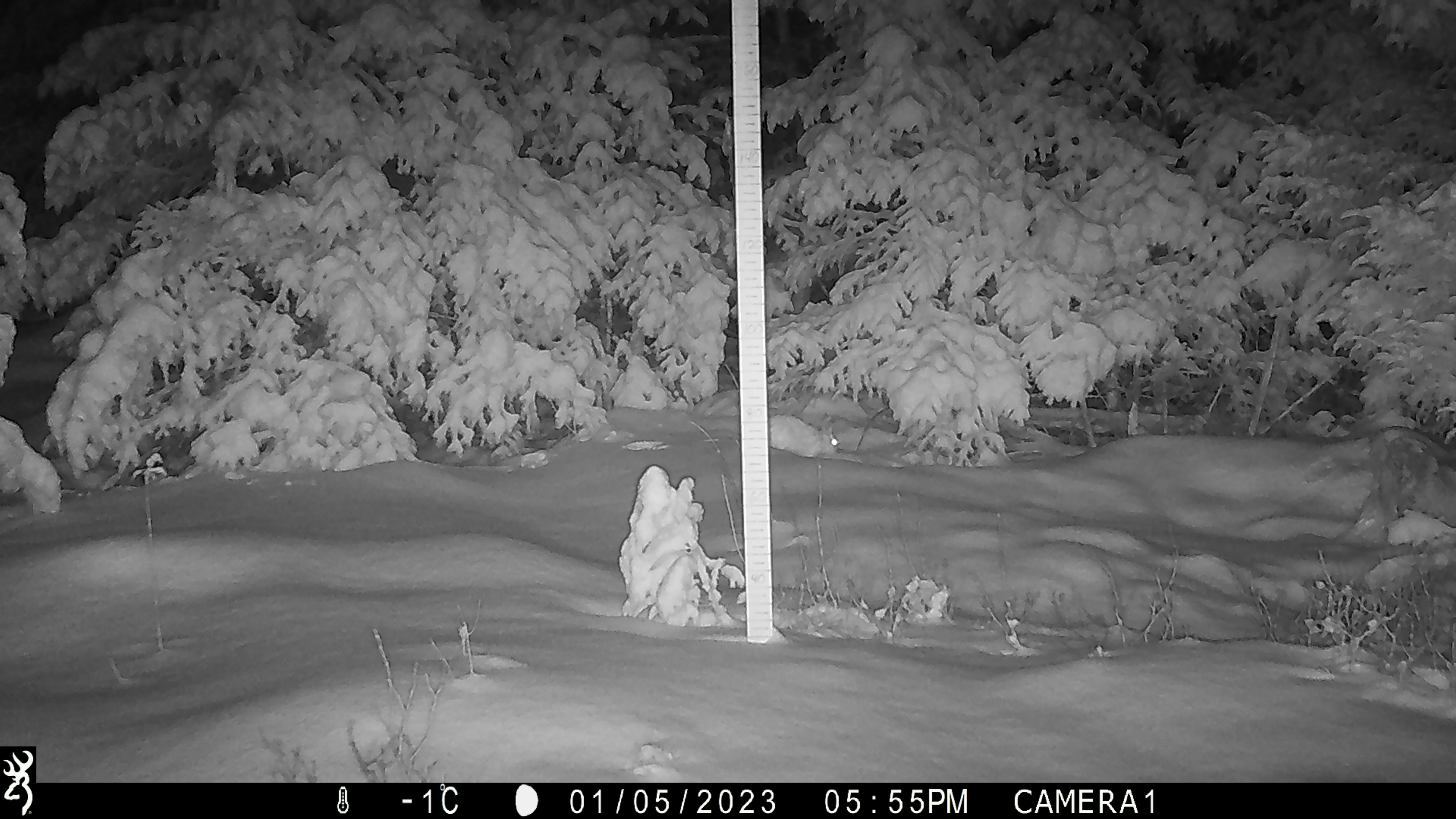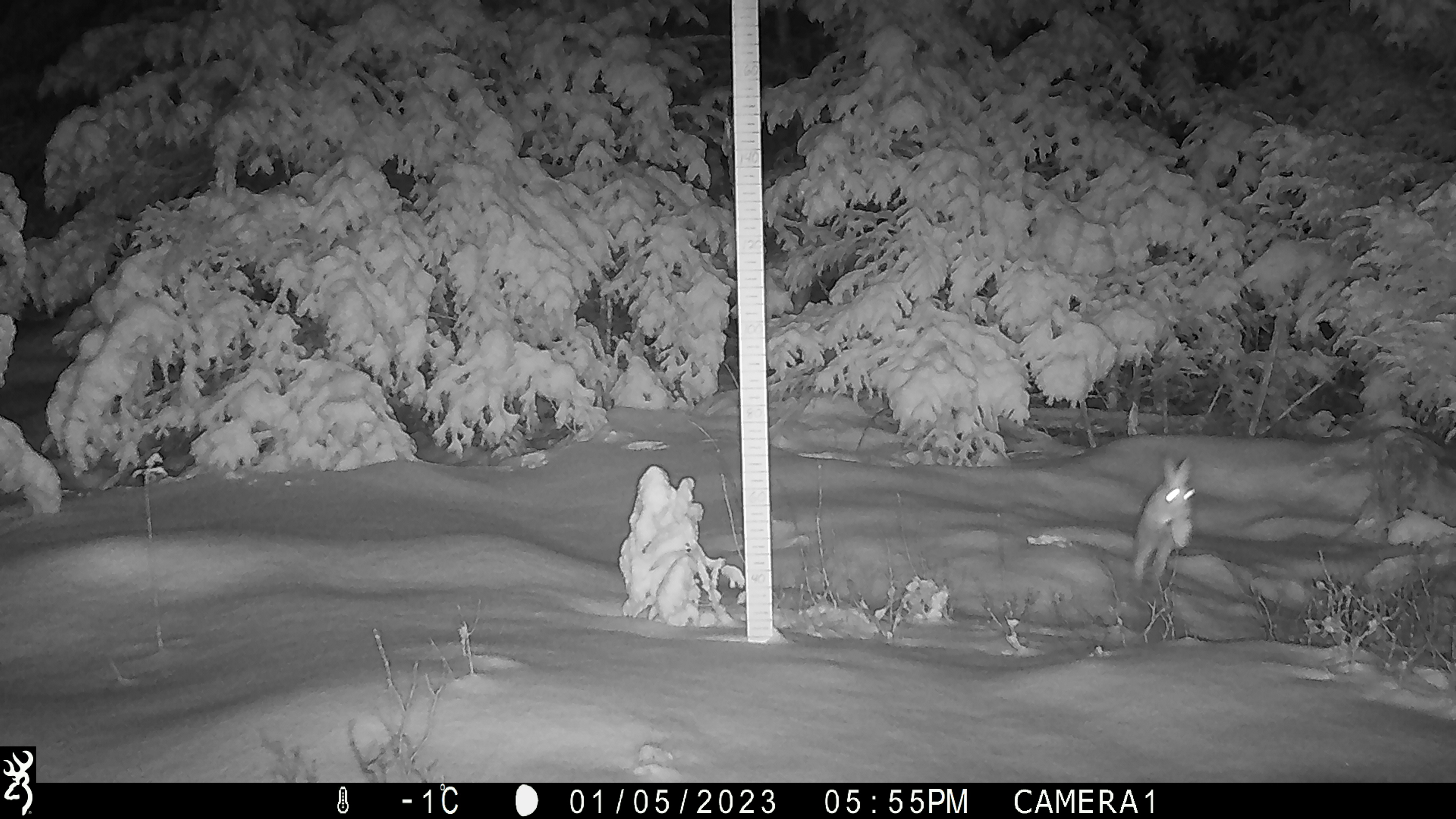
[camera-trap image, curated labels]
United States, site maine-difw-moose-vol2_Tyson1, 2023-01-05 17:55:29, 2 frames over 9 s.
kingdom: Animalia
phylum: Chordata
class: Mammalia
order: Lagomorpha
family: Leporidae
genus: Lepus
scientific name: Lepus americanus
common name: snowshoe hare